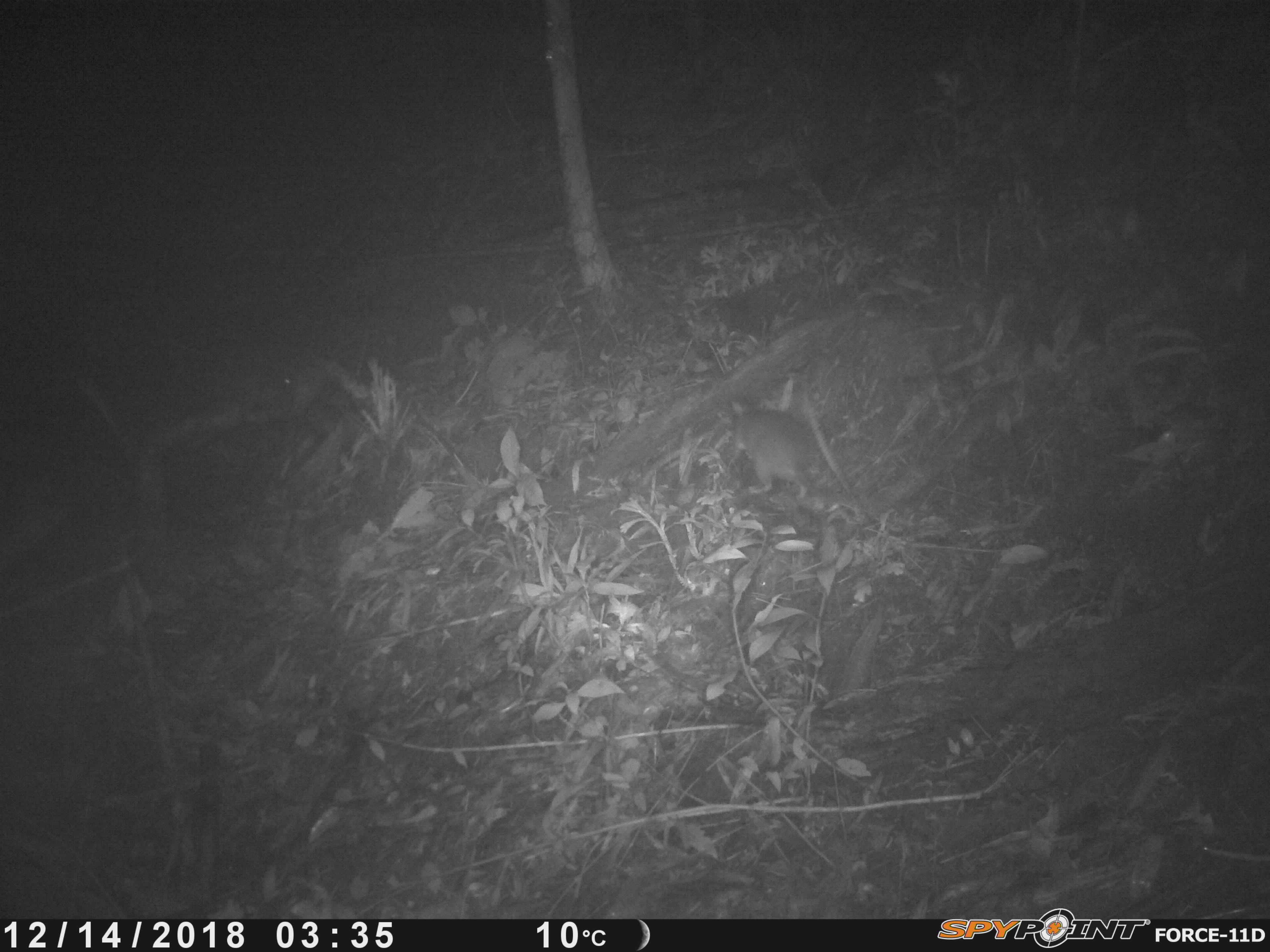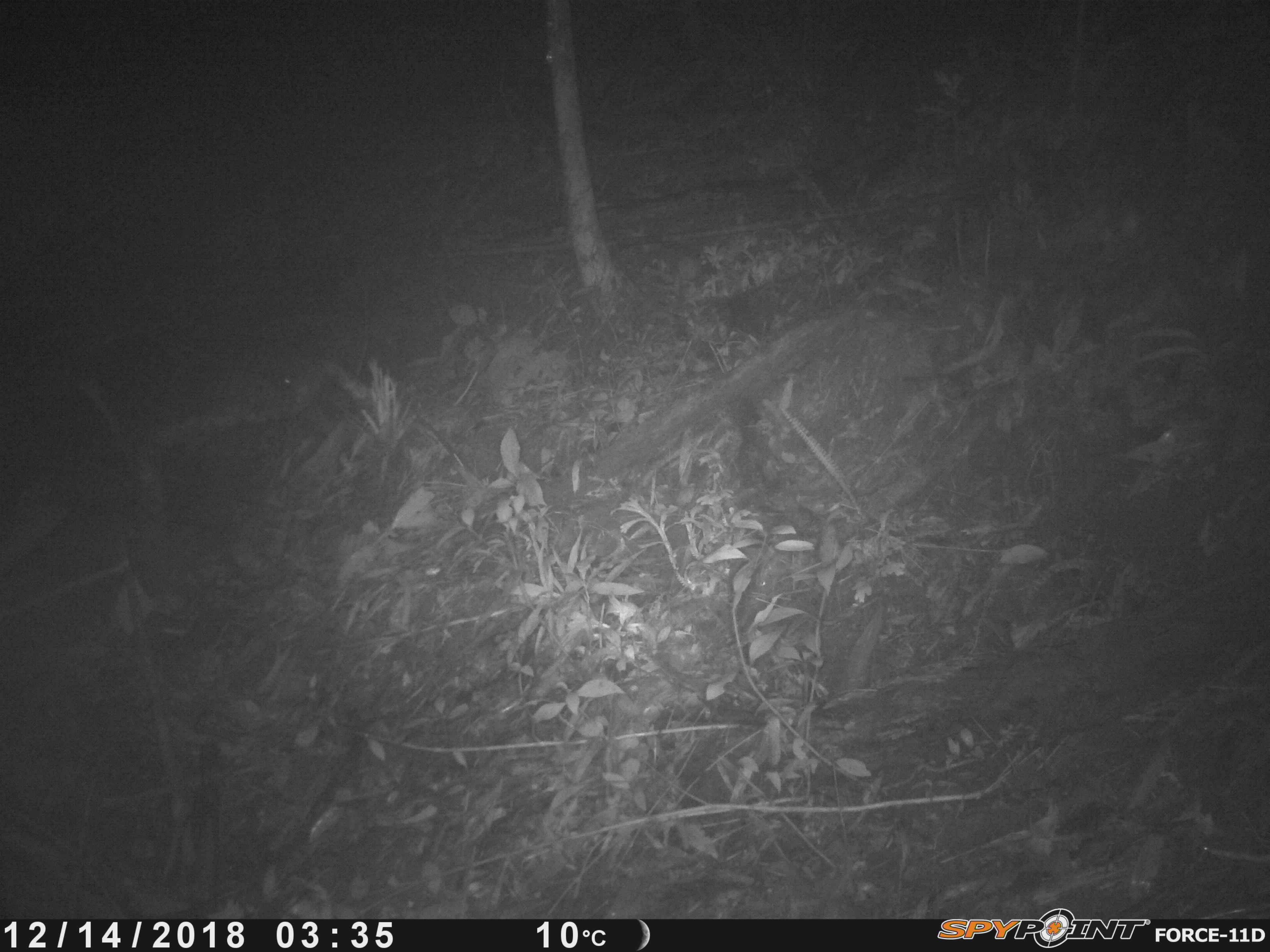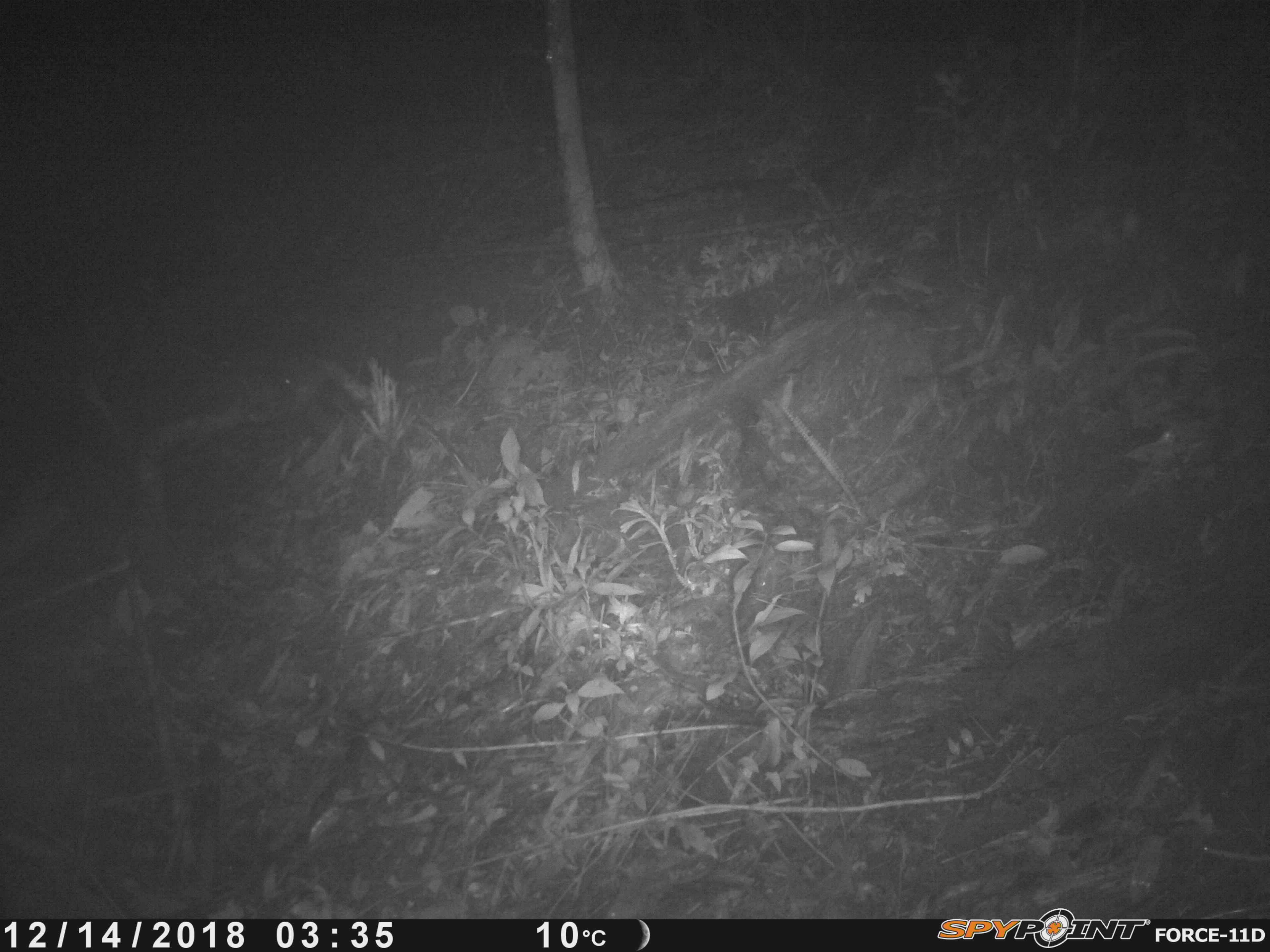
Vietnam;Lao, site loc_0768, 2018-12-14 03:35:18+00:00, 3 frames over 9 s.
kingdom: Animalia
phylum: Chordata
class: Mammalia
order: Rodentia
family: Muridae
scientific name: Muridae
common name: old-world mice and rats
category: unidentified murid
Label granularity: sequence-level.